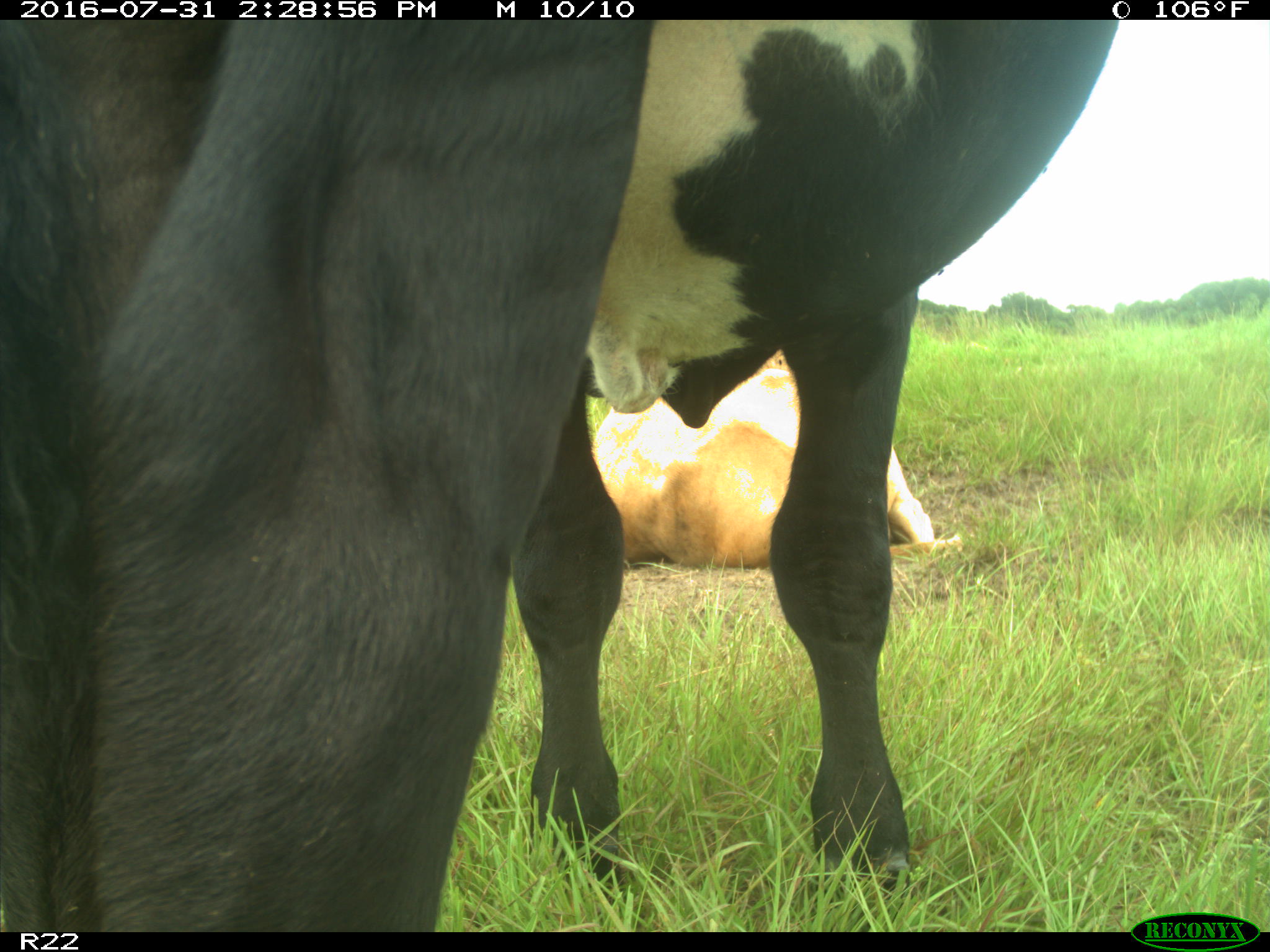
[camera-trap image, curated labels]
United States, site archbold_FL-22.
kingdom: Animalia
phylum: Chordata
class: Mammalia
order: Artiodactyla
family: Bovidae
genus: Bos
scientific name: Bos taurus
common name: domestic cow